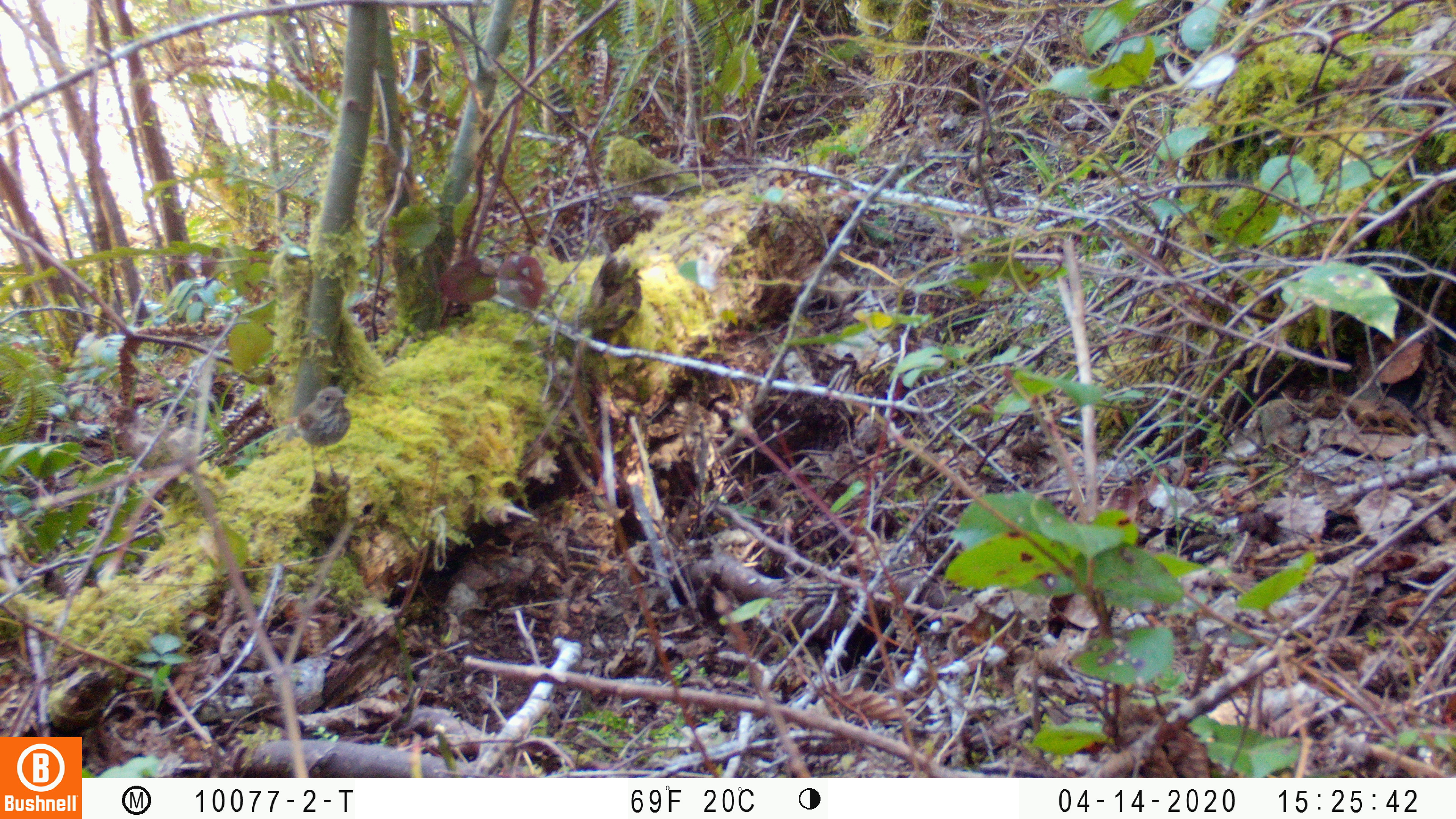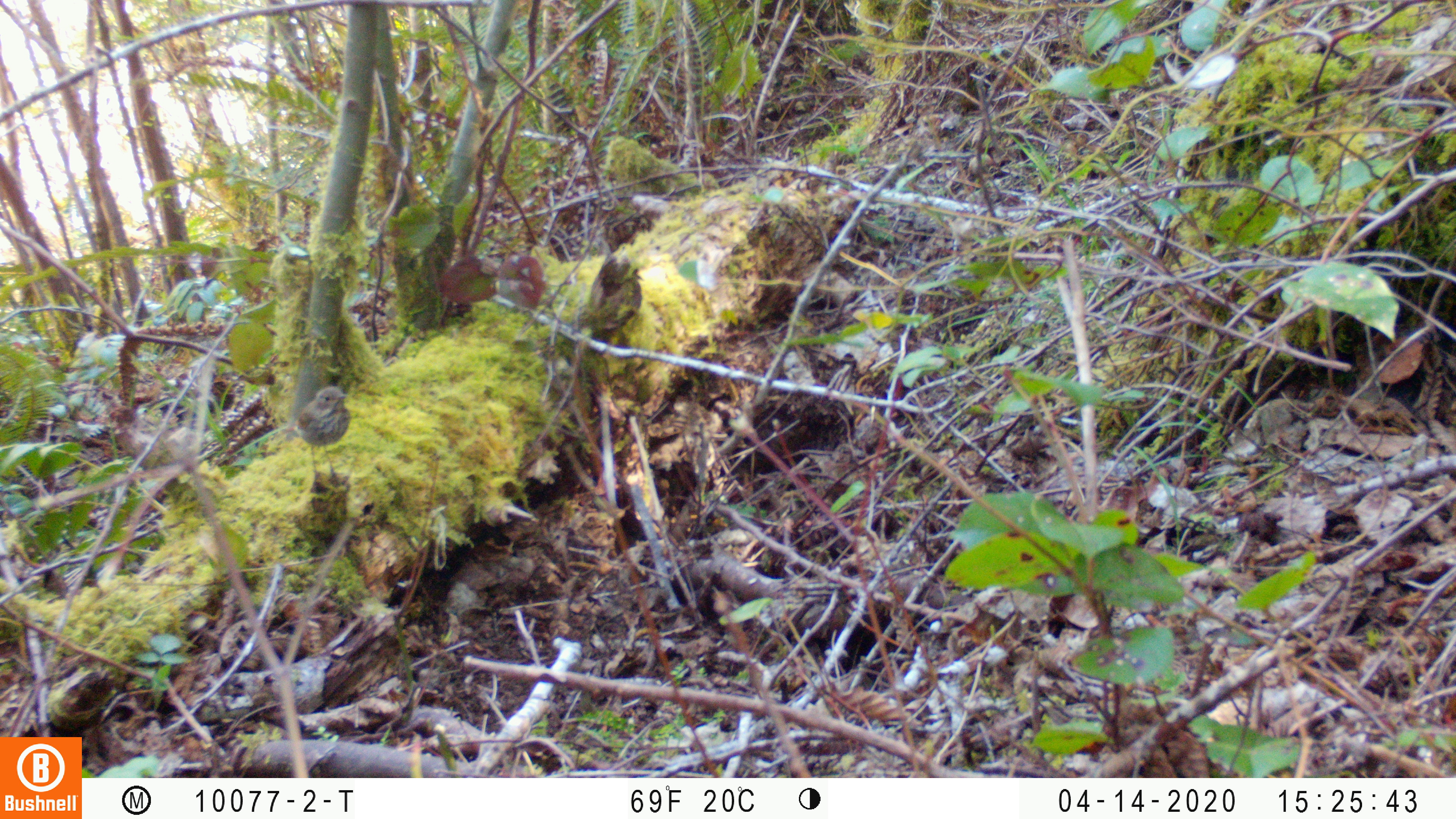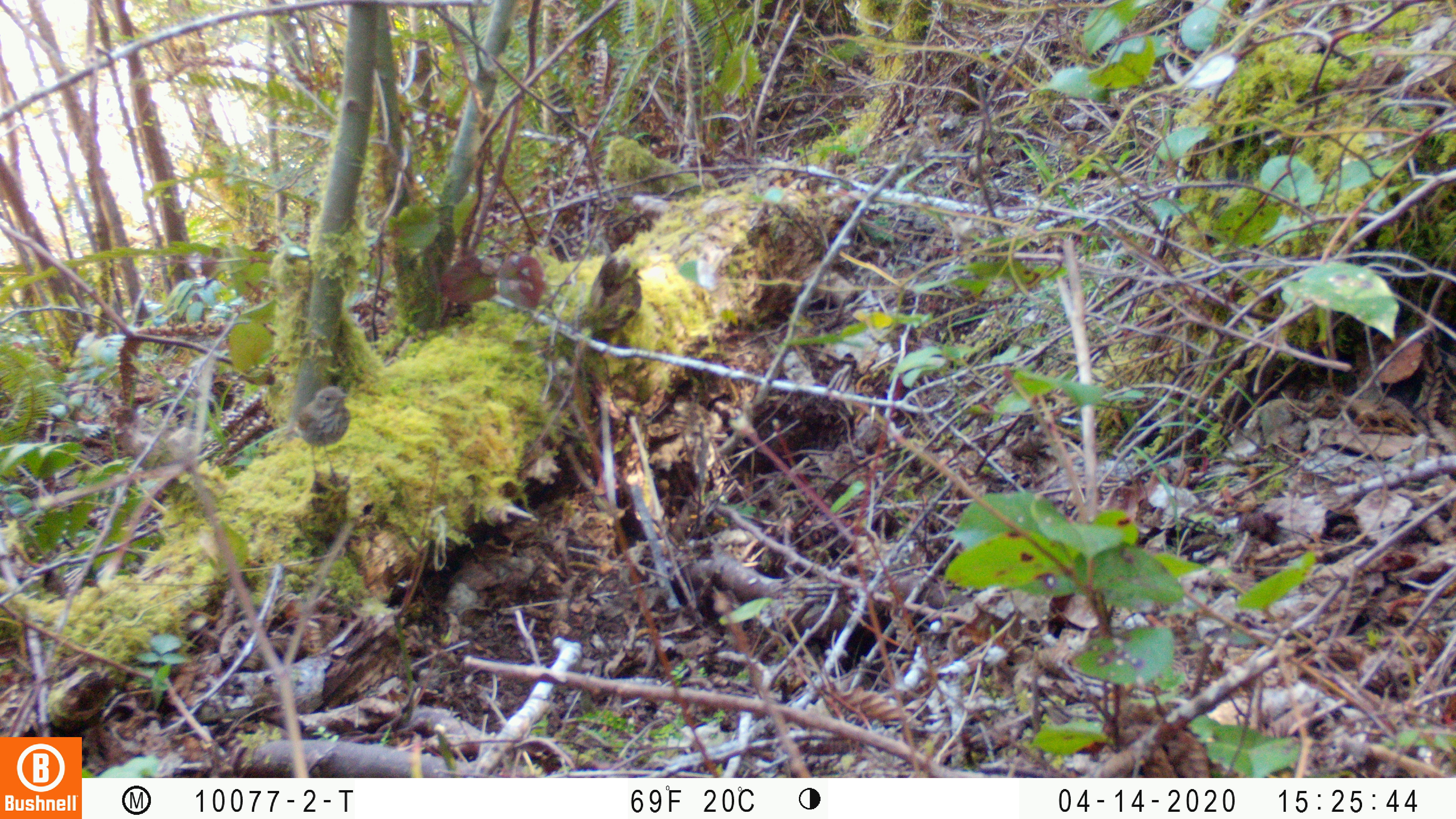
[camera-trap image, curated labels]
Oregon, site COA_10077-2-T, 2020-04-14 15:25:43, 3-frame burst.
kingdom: Animalia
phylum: Chordata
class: Aves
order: Passeriformes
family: Turdidae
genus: Catharus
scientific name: Catharus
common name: brown thrushes and nightingale-thrushes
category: catharus species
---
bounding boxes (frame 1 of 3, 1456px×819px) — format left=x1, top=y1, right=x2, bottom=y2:
catharus species: left=274, top=375, right=368, bottom=490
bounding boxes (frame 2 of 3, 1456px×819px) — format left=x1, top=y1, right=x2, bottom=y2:
catharus species: left=268, top=378, right=361, bottom=502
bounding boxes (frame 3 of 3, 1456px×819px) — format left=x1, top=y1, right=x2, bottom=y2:
catharus species: left=262, top=379, right=360, bottom=496